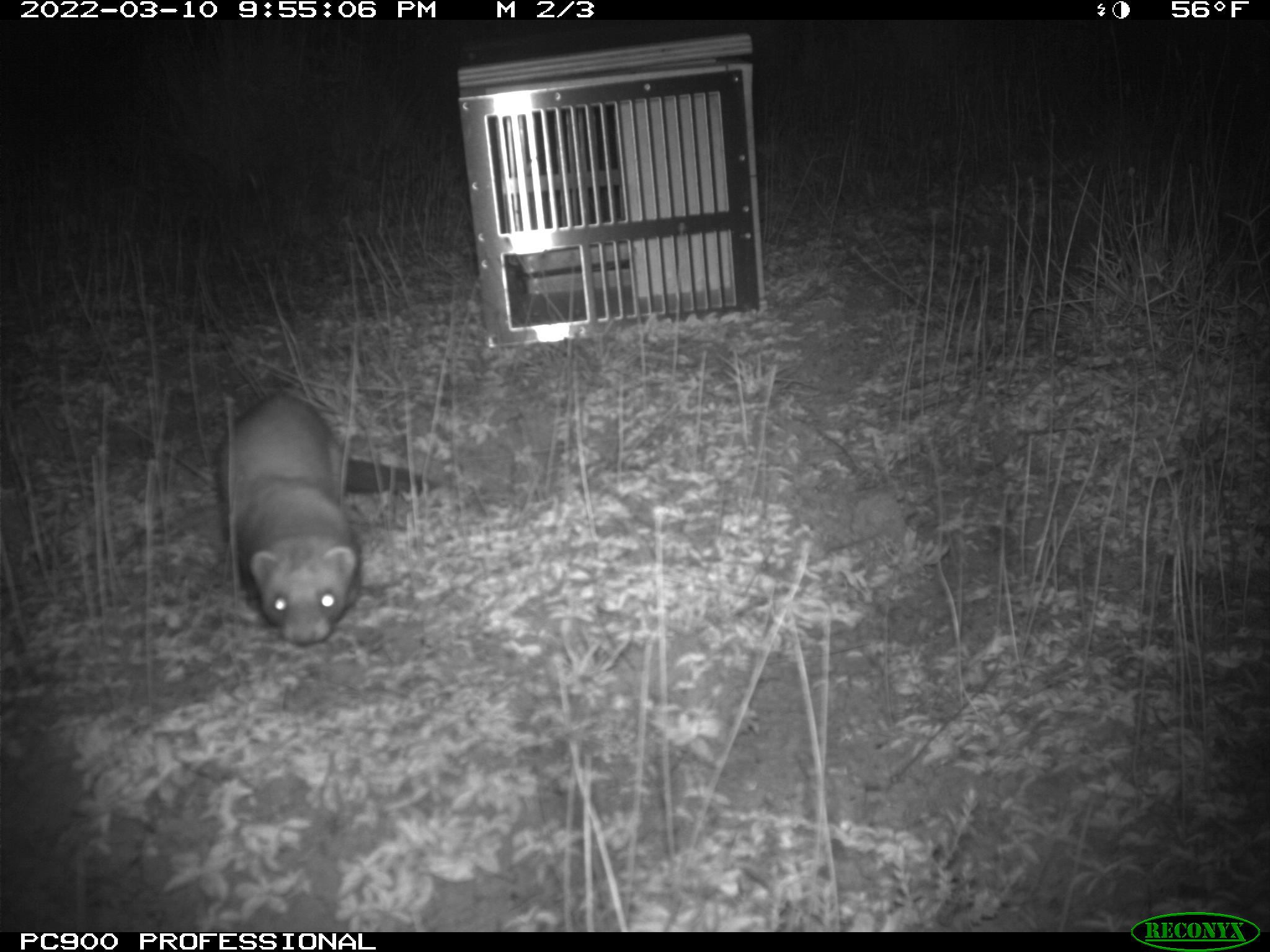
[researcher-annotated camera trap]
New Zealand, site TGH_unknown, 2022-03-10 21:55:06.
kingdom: Animalia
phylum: Chordata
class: Mammalia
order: Carnivora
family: Mustelidae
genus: Mustela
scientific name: Mustela furo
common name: ferret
Ferret (Mustela furo).